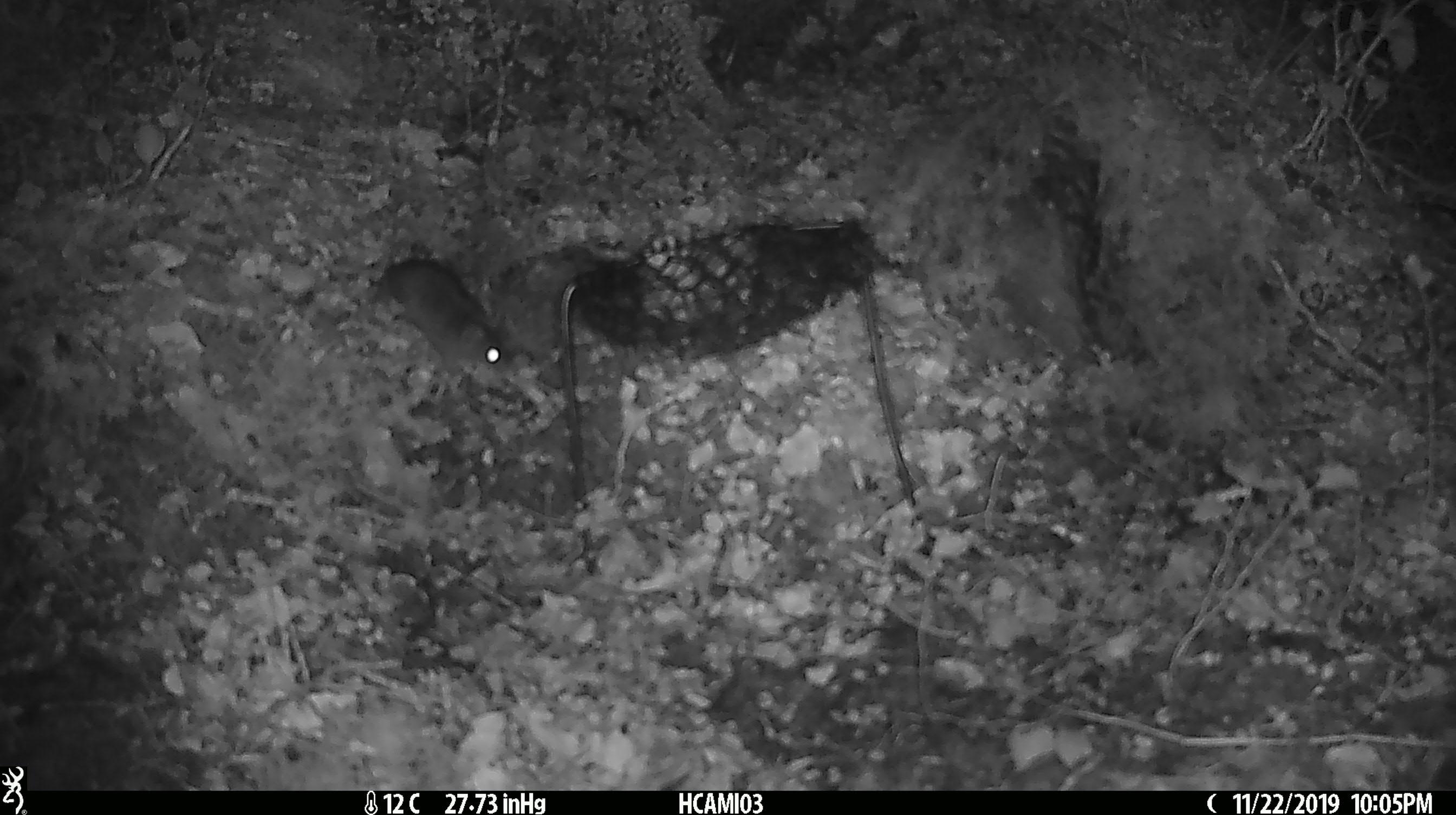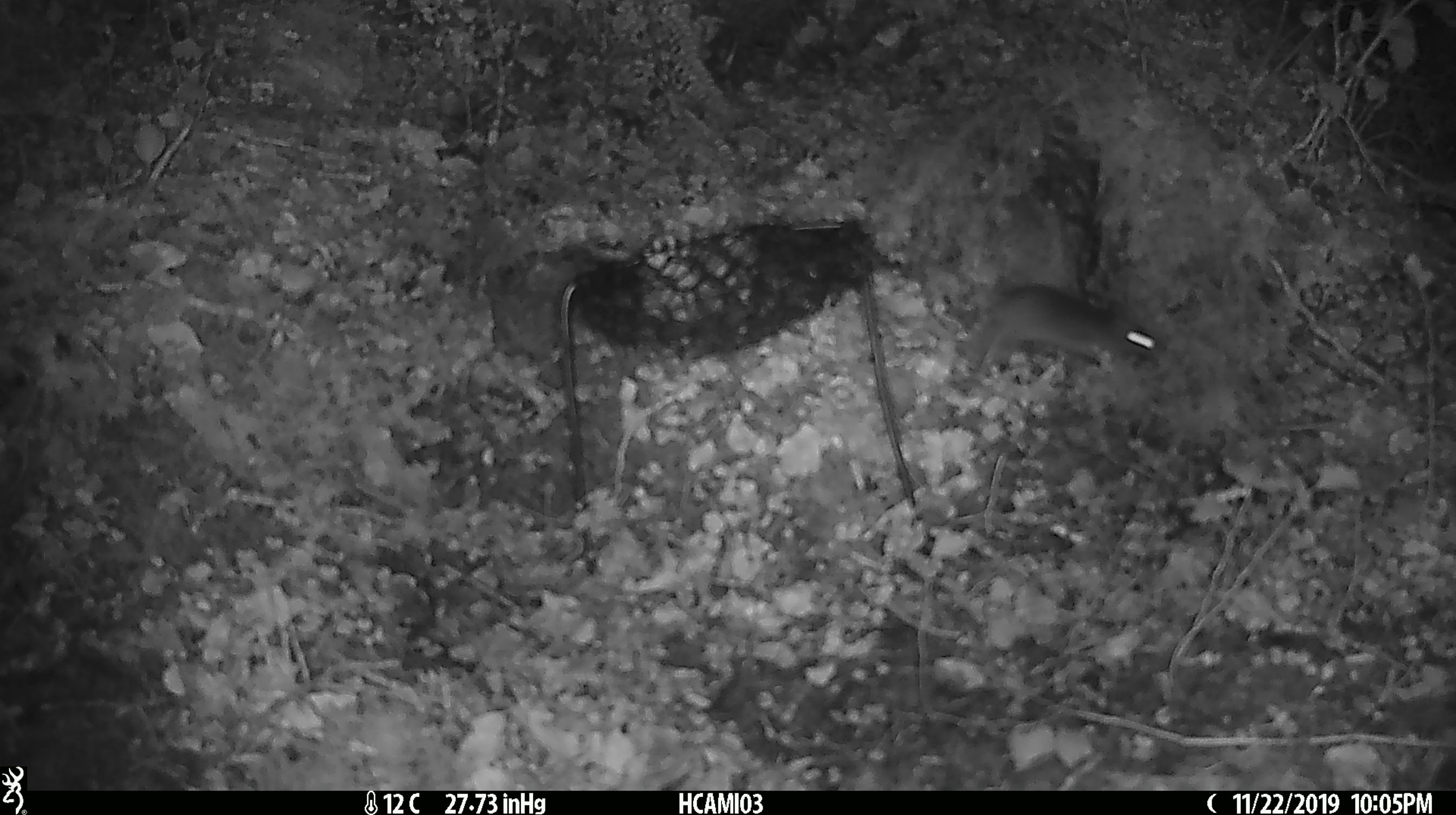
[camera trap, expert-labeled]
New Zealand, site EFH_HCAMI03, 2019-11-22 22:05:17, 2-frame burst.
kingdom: Animalia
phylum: Chordata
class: Mammalia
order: Rodentia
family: Muridae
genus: Mus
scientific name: Mus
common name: mouse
Mouse (Mus).